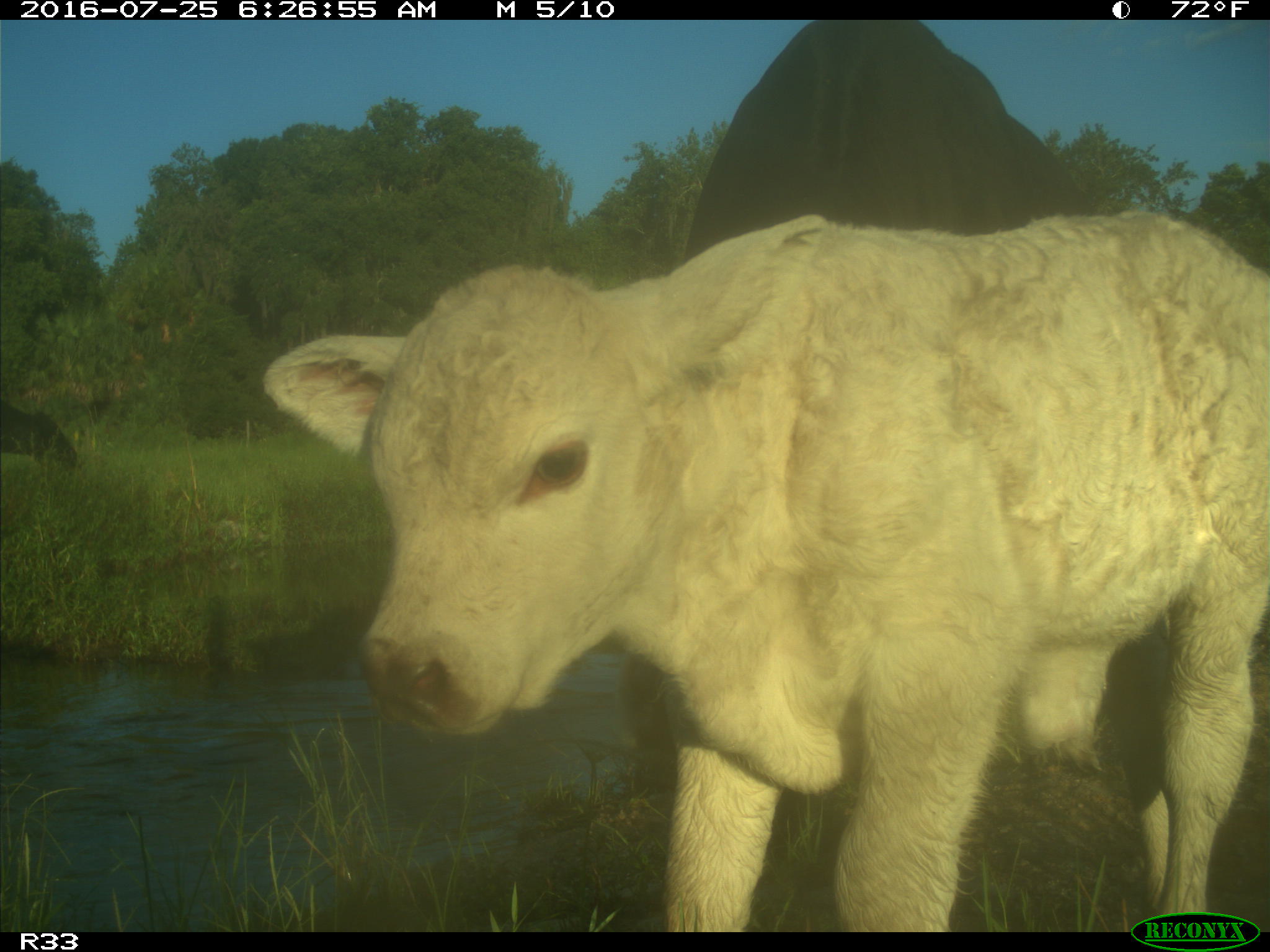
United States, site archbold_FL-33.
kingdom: Animalia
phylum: Chordata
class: Mammalia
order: Artiodactyla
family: Bovidae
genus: Bos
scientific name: Bos taurus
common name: domestic cow